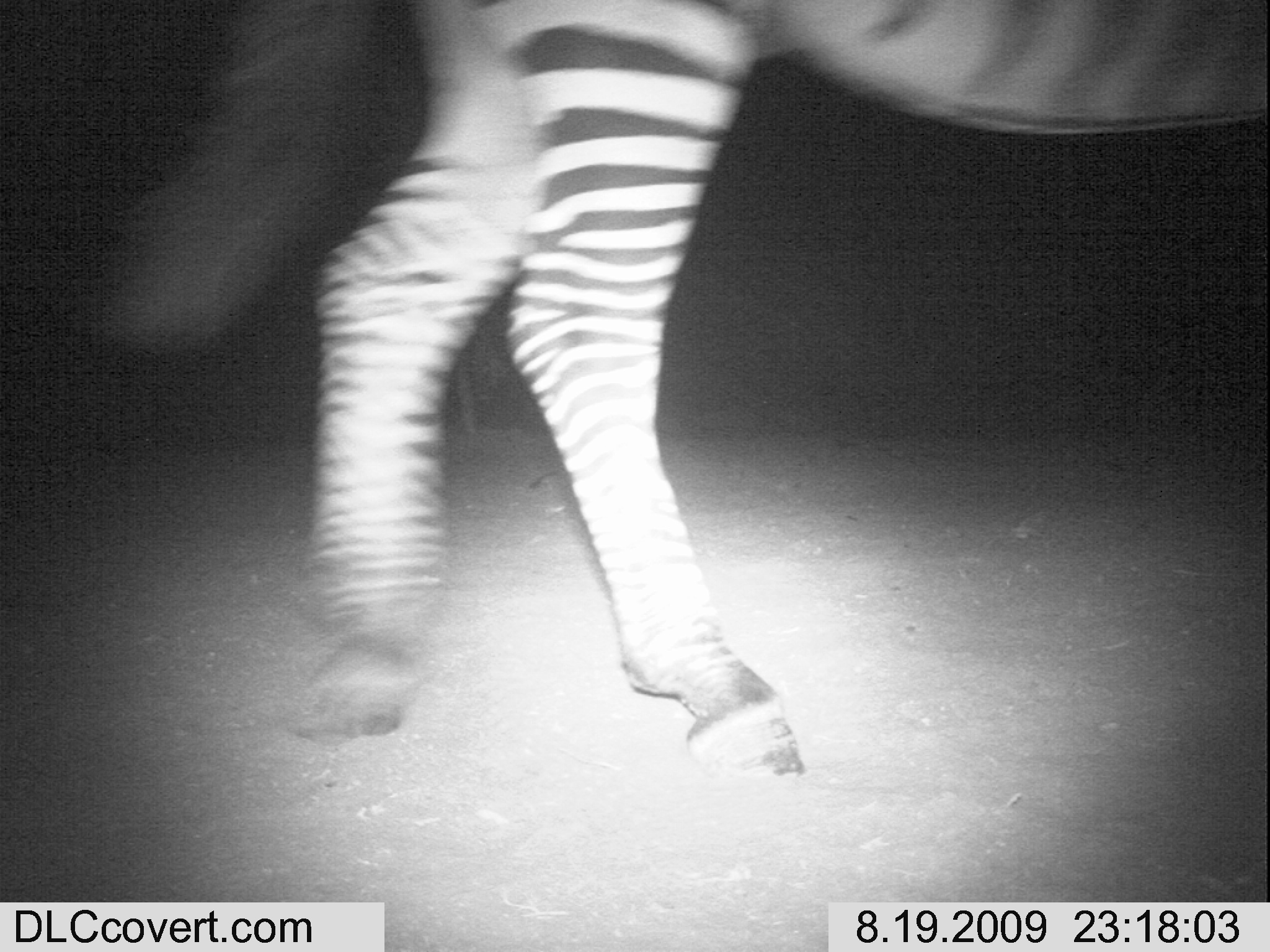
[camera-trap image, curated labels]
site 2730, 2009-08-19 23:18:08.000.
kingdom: Animalia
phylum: Chordata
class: Mammalia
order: Perissodactyla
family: Equidae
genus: Equus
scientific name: Equus quagga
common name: plains zebra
Equus quagga (plains zebra), count 1.